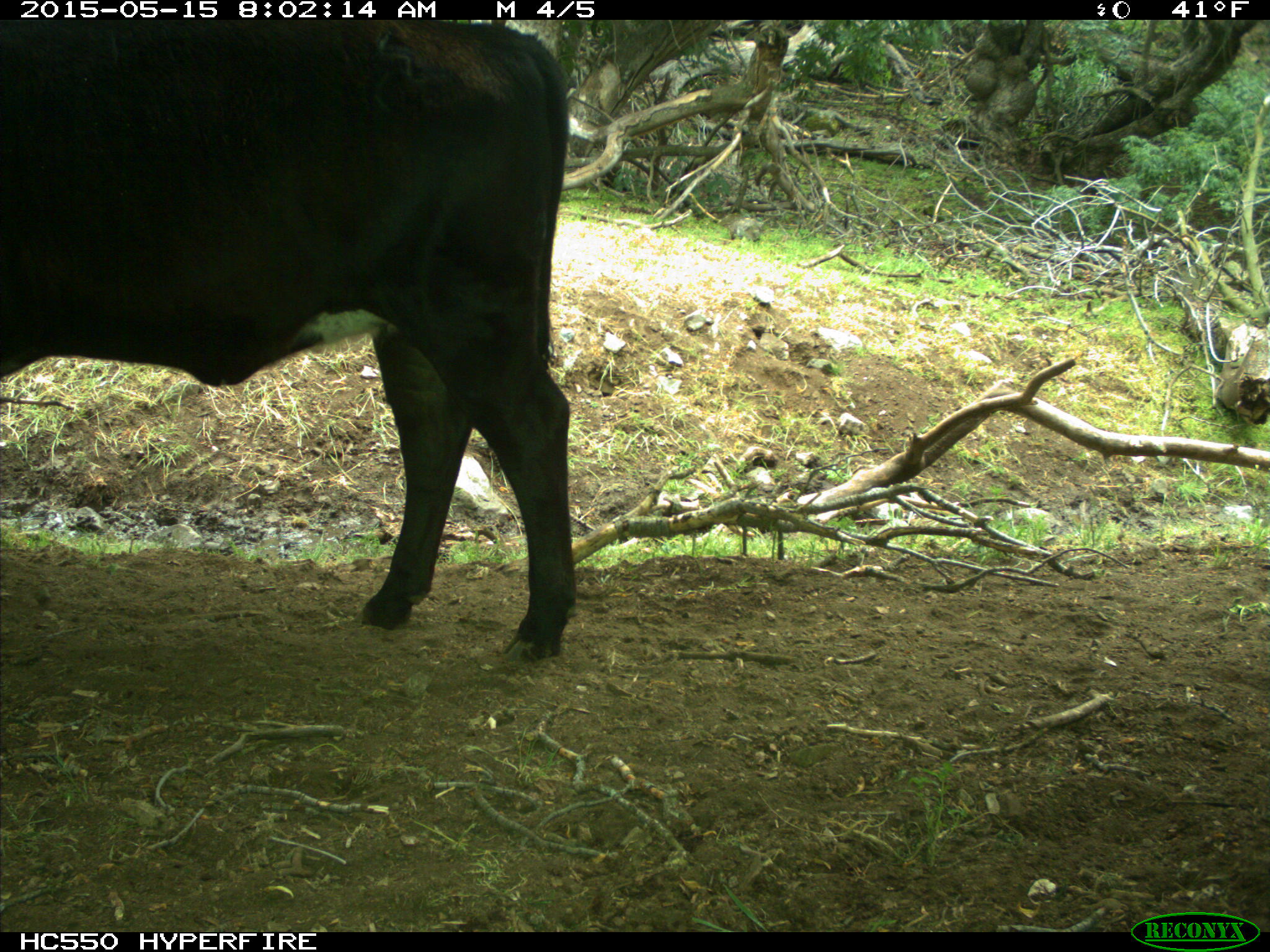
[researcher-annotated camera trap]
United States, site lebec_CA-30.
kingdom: Animalia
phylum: Chordata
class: Mammalia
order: Artiodactyla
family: Bovidae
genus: Bos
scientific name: Bos taurus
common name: domestic cow